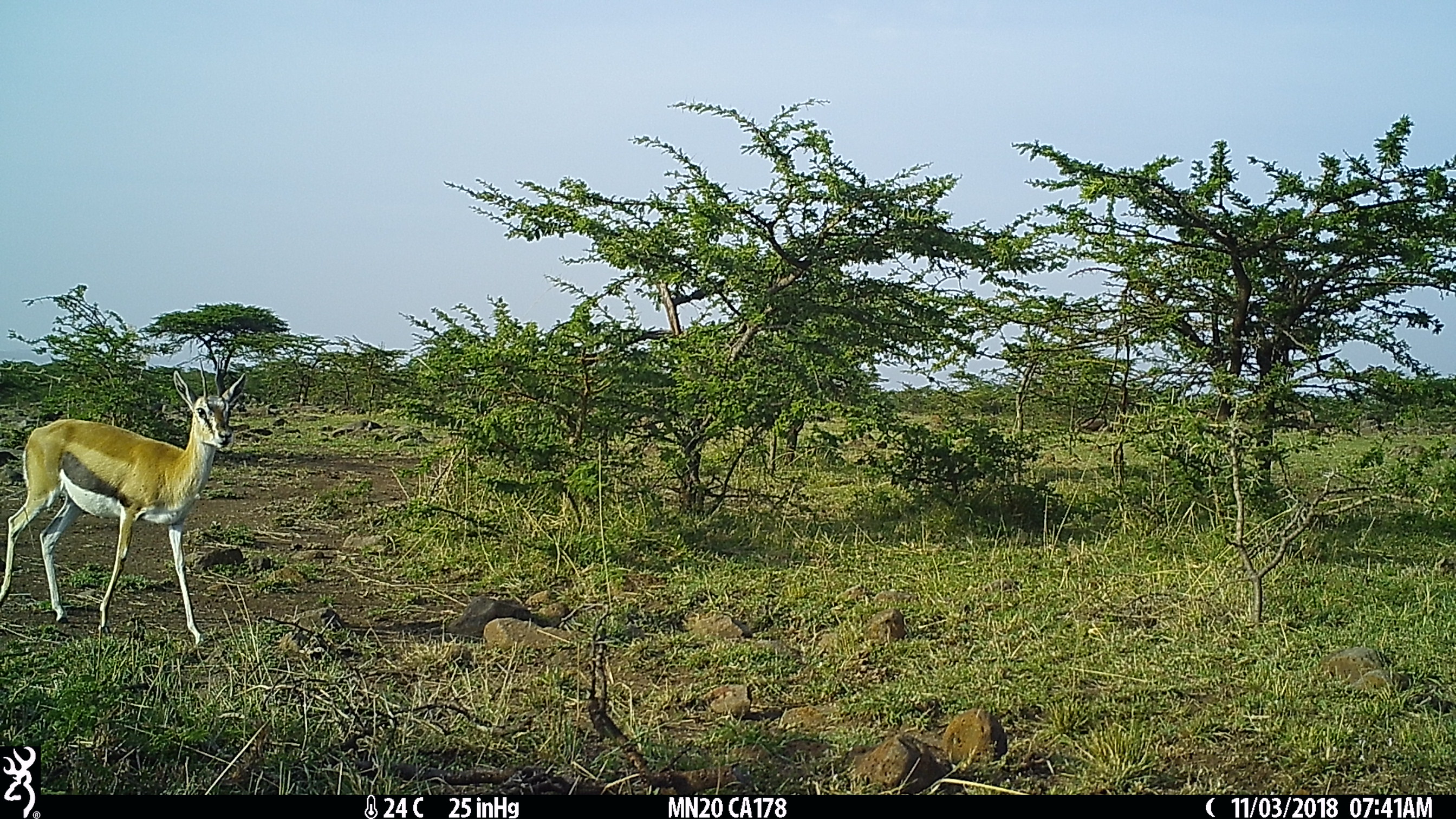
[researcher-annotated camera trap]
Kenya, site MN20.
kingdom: Animalia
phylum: Chordata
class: Mammalia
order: Artiodactyla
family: Bovidae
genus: Eudorcas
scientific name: Eudorcas thomsonii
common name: thomon's gazelle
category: gazelle thomsons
Gazelle thomsons (thomon's gazelle) (Eudorcas thomsonii).